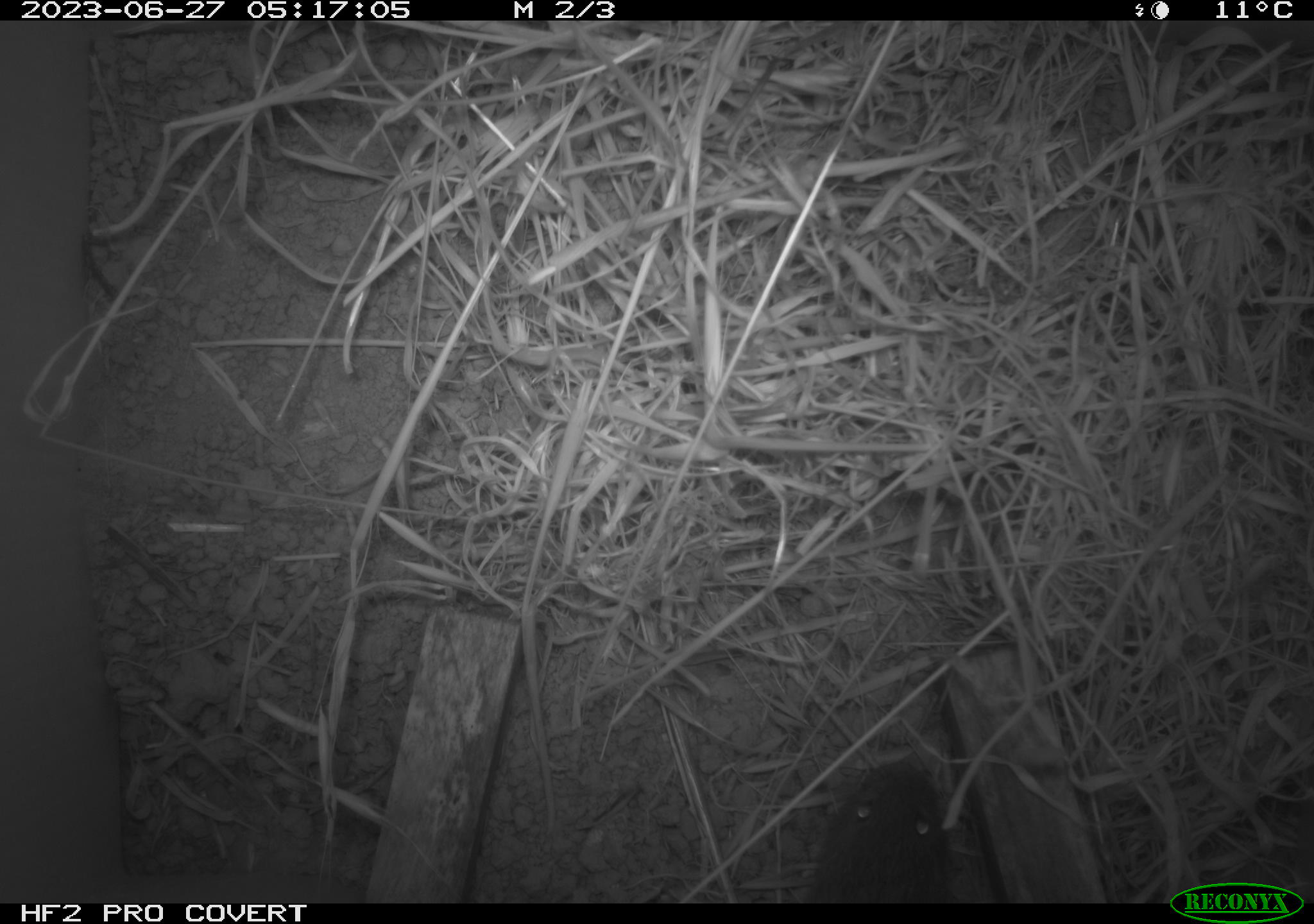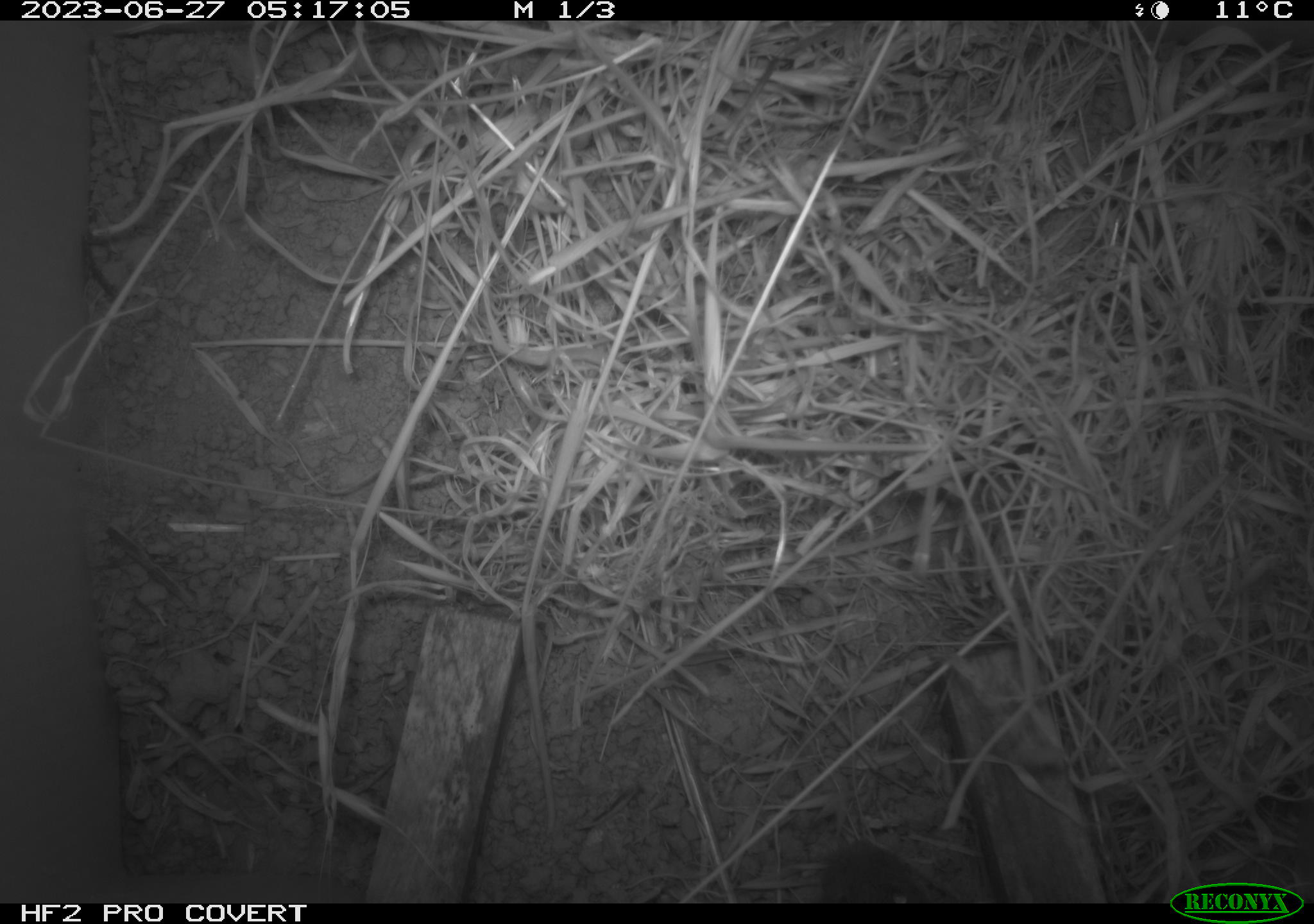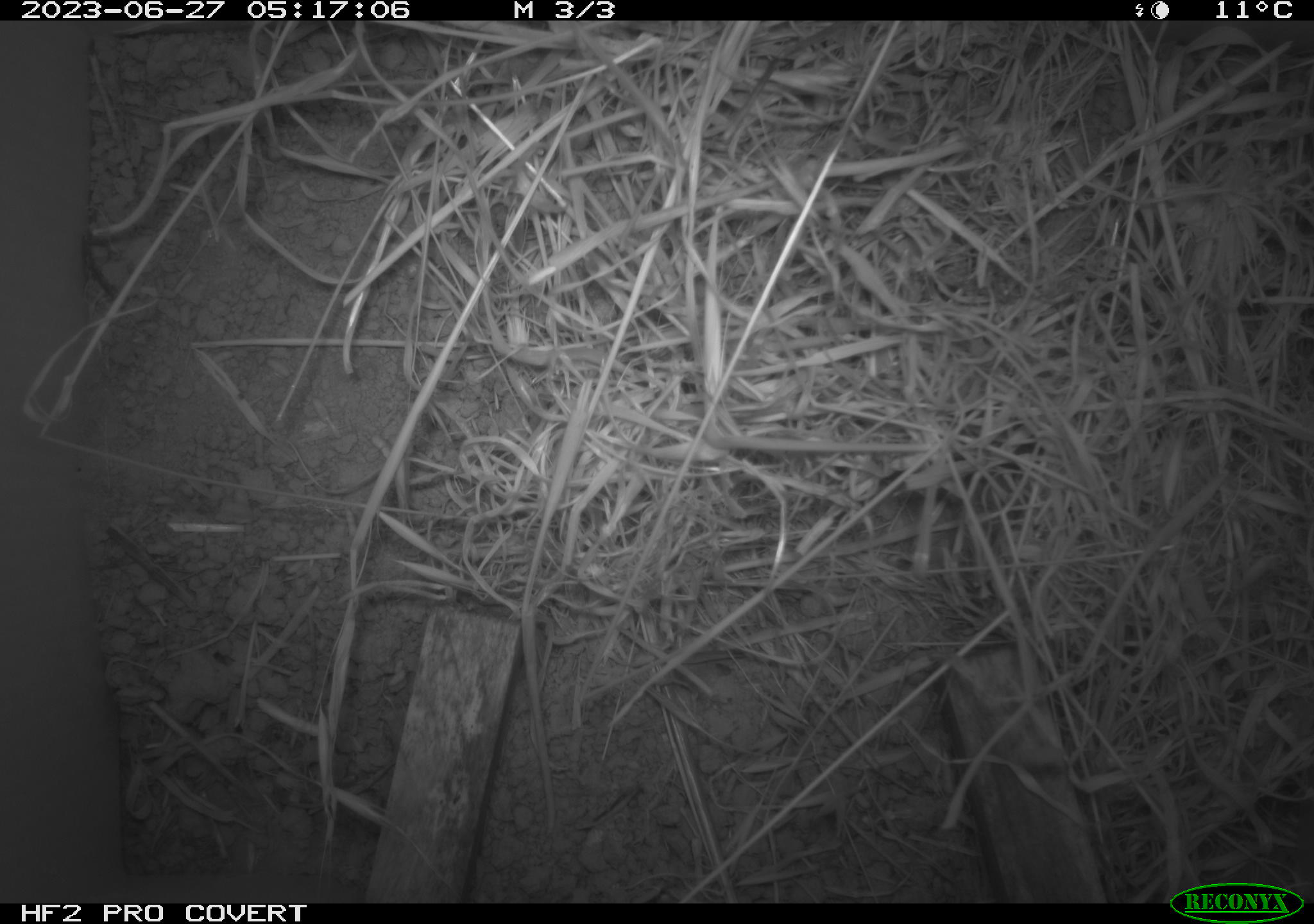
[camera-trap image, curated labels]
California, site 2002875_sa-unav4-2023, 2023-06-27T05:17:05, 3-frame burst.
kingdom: Animalia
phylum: Chordata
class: Mammalia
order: Rodentia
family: Cricetidae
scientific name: Arvicolinae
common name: voles, lemmings, and muskrats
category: arvicolinae subfamily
Arvicolinae subfamily (voles, lemmings, and muskrats) (Arvicolinae).